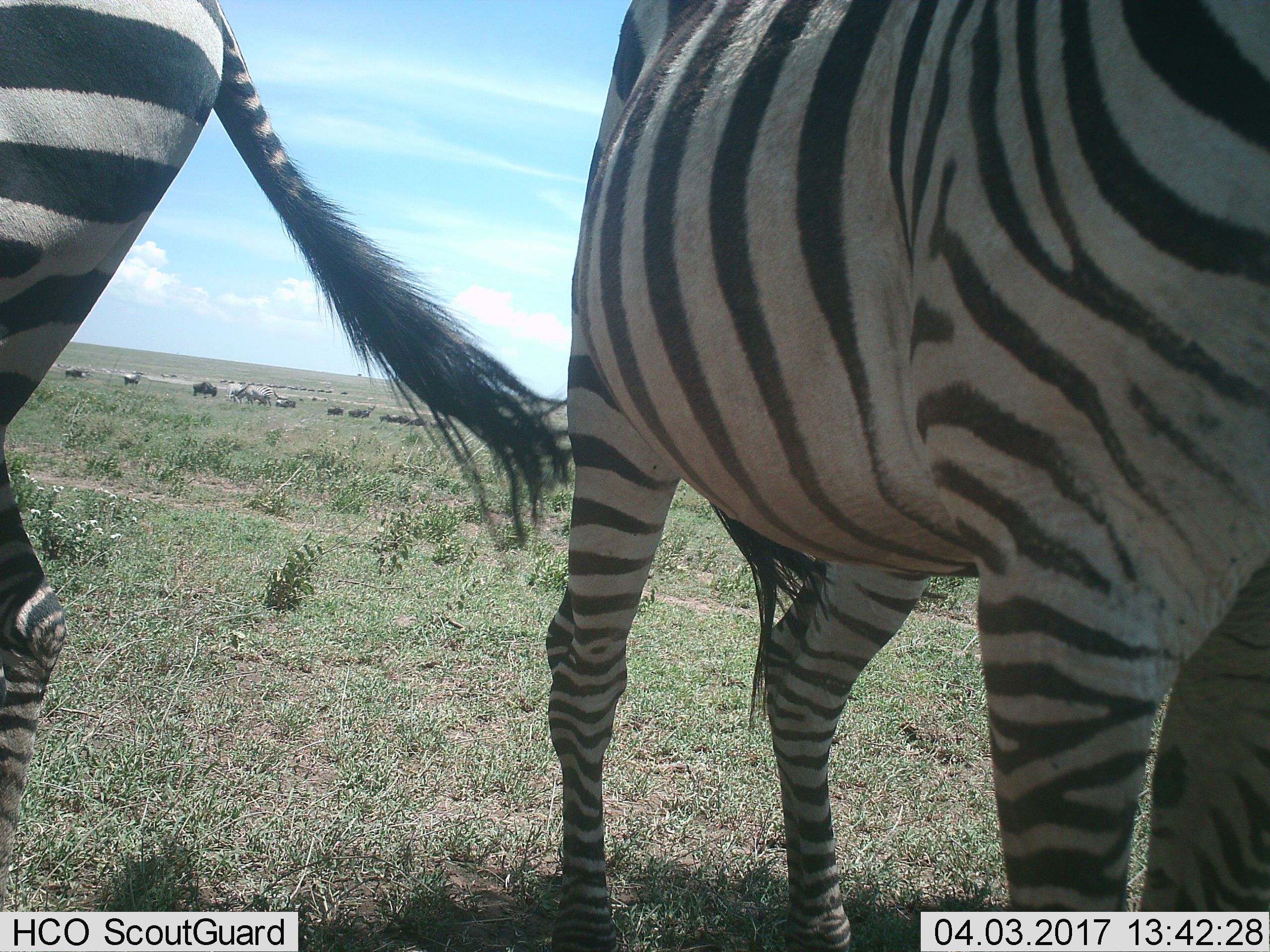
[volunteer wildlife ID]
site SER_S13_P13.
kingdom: Animalia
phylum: Chordata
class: Mammalia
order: Perissodactyla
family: Equidae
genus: Equus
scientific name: Equus quagga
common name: plains zebra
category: zebraplains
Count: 4.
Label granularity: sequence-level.